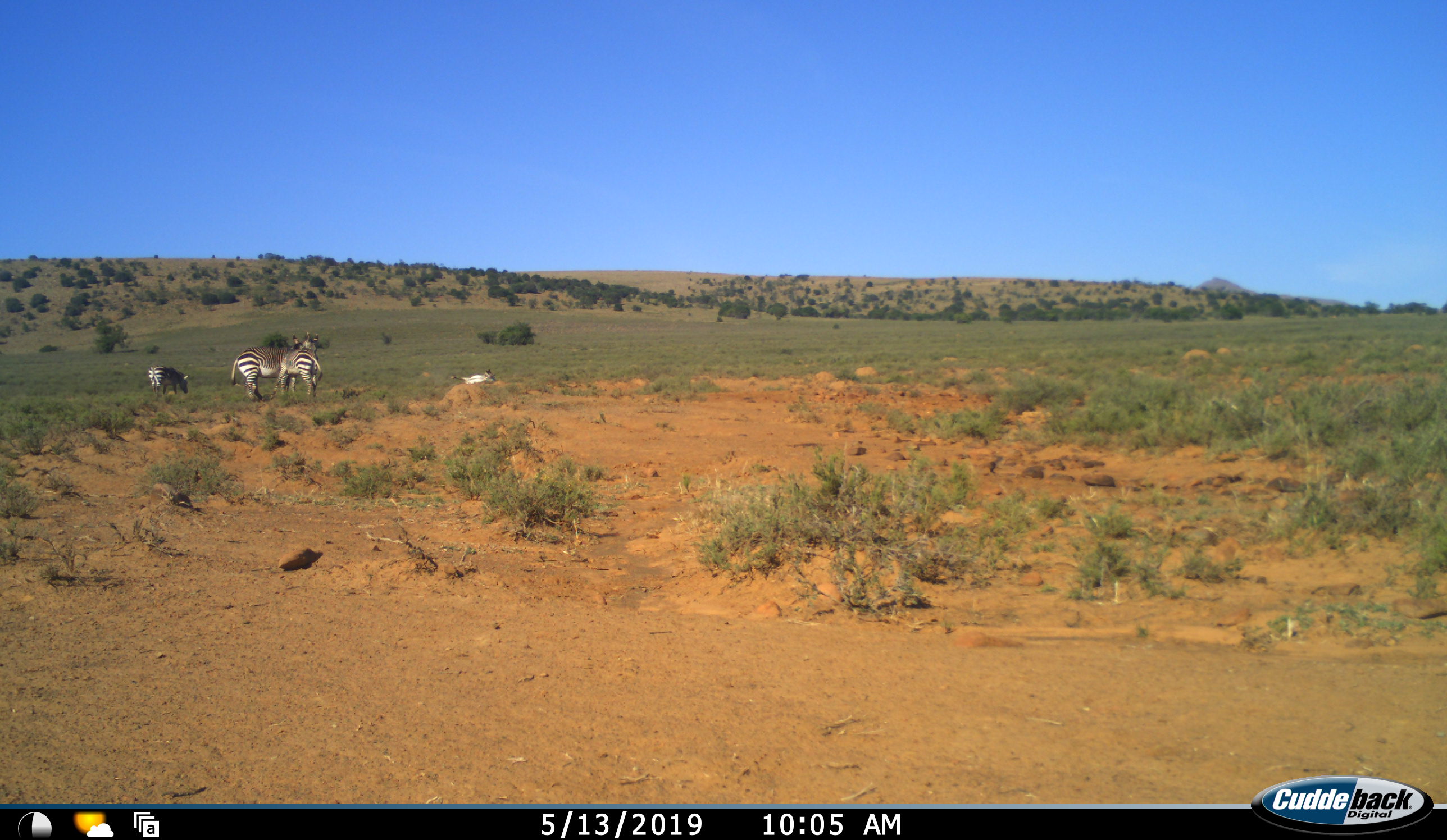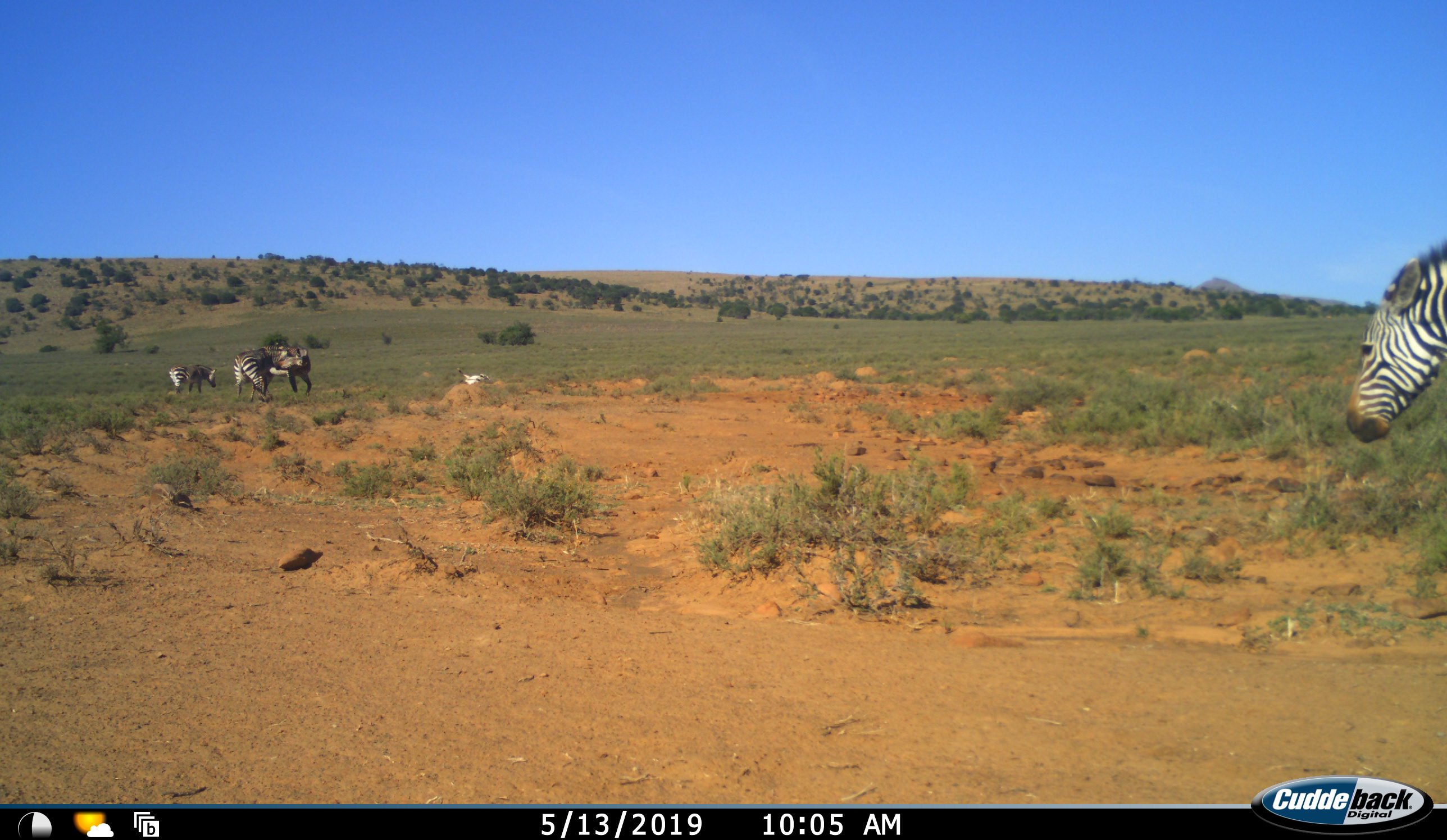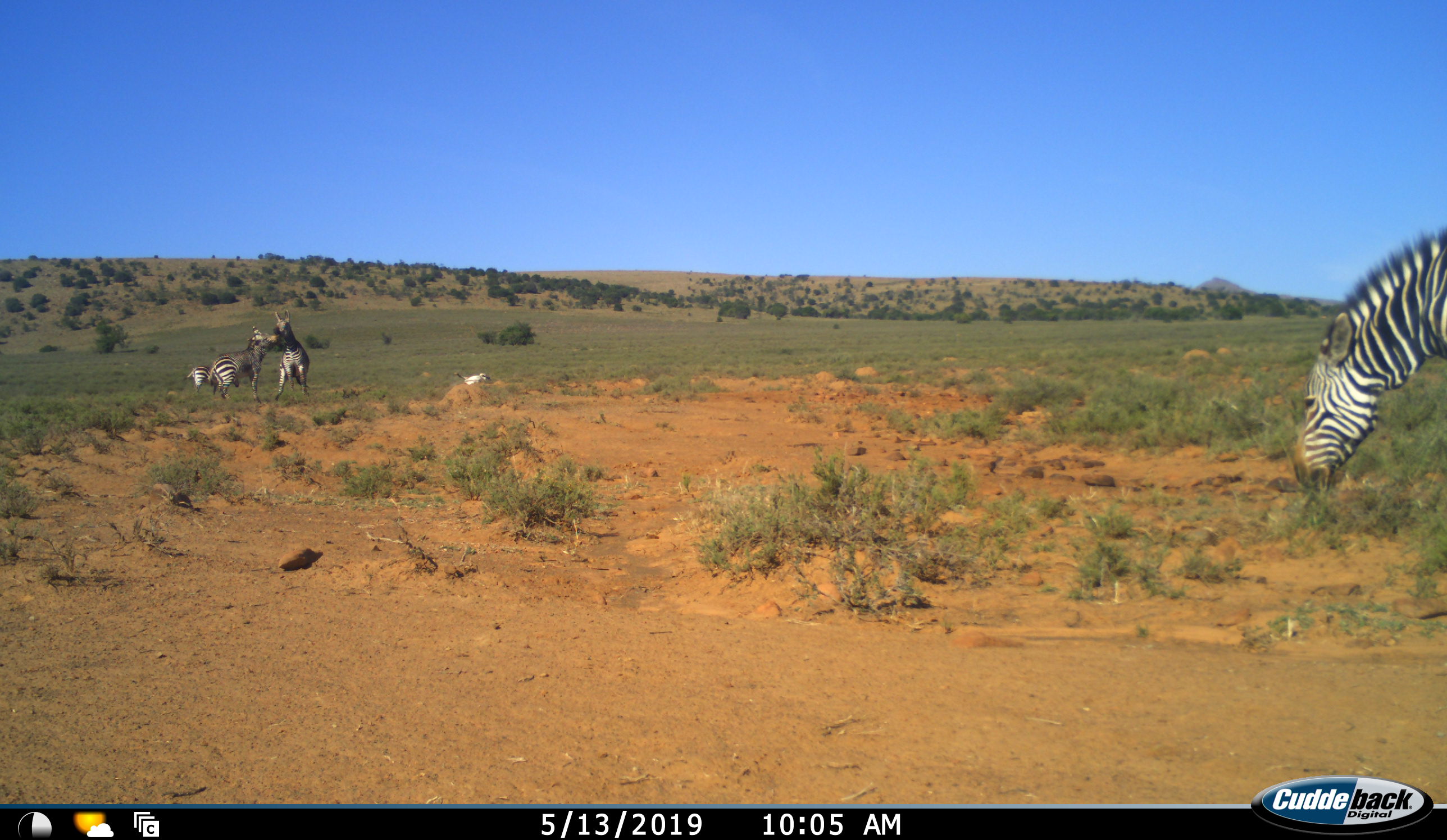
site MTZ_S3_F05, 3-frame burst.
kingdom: Animalia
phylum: Chordata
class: Mammalia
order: Perissodactyla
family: Equidae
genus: Equus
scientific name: Equus zebra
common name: mountain zebra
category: zebramountain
Zebramountain (mountain zebra) (Equus zebra), count 4. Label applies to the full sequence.